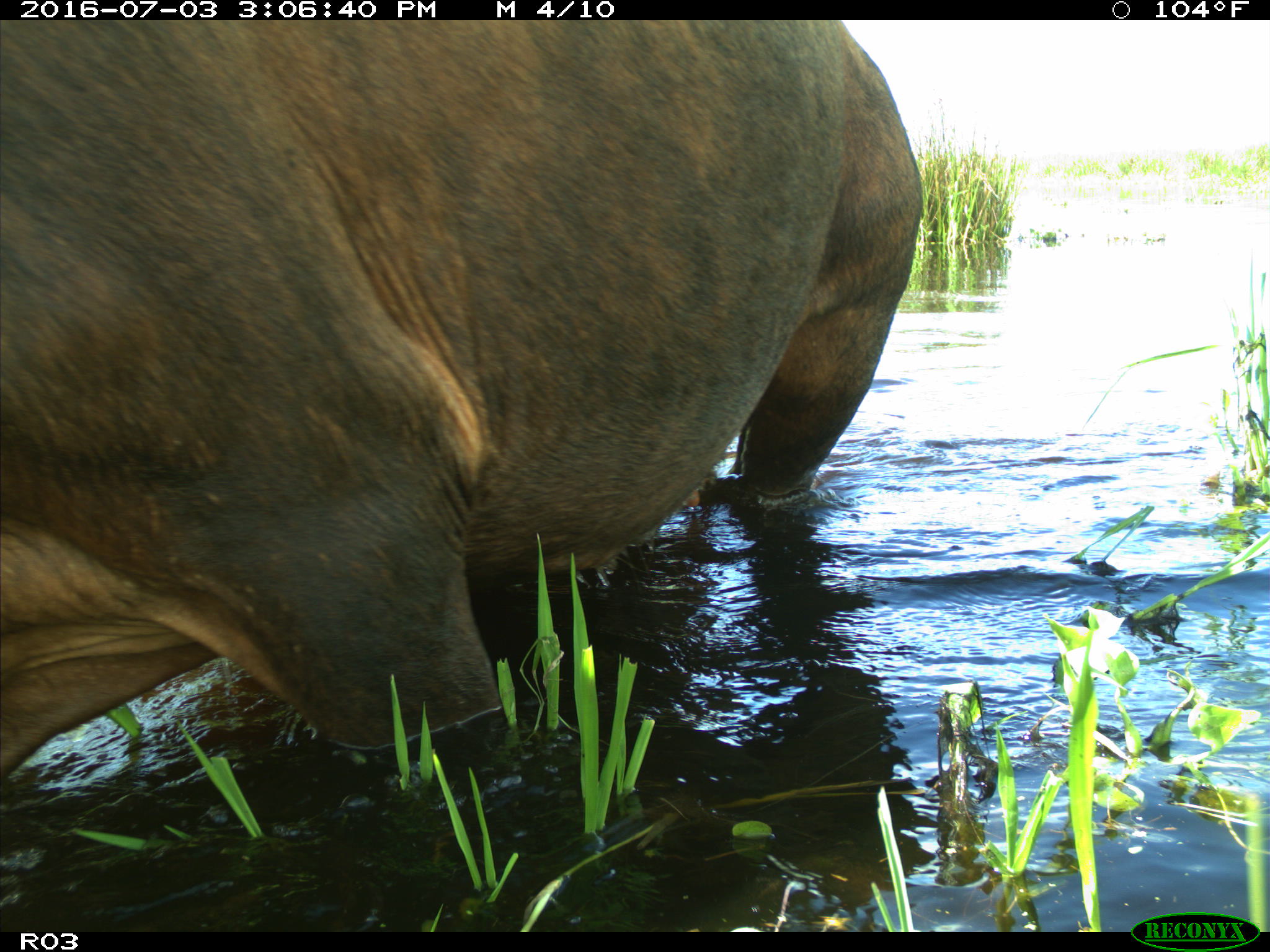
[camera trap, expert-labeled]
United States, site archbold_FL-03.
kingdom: Animalia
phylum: Chordata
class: Mammalia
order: Artiodactyla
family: Bovidae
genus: Bos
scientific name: Bos taurus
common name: domestic cow